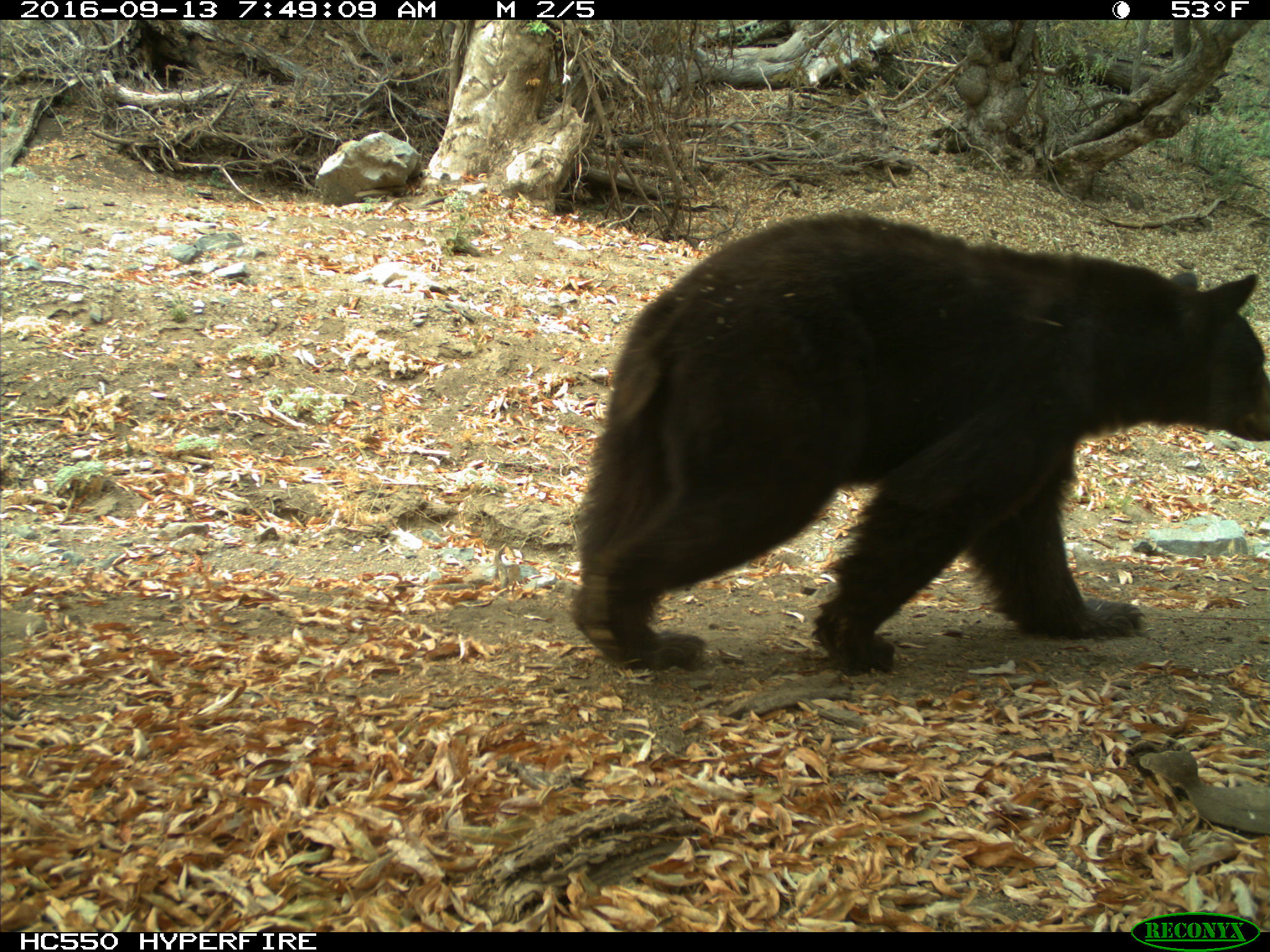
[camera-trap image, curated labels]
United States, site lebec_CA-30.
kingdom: Animalia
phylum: Chordata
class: Mammalia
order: Carnivora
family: Ursidae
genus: Ursus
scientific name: Ursus americanus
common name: american black bear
Ursus americanus (american black bear).